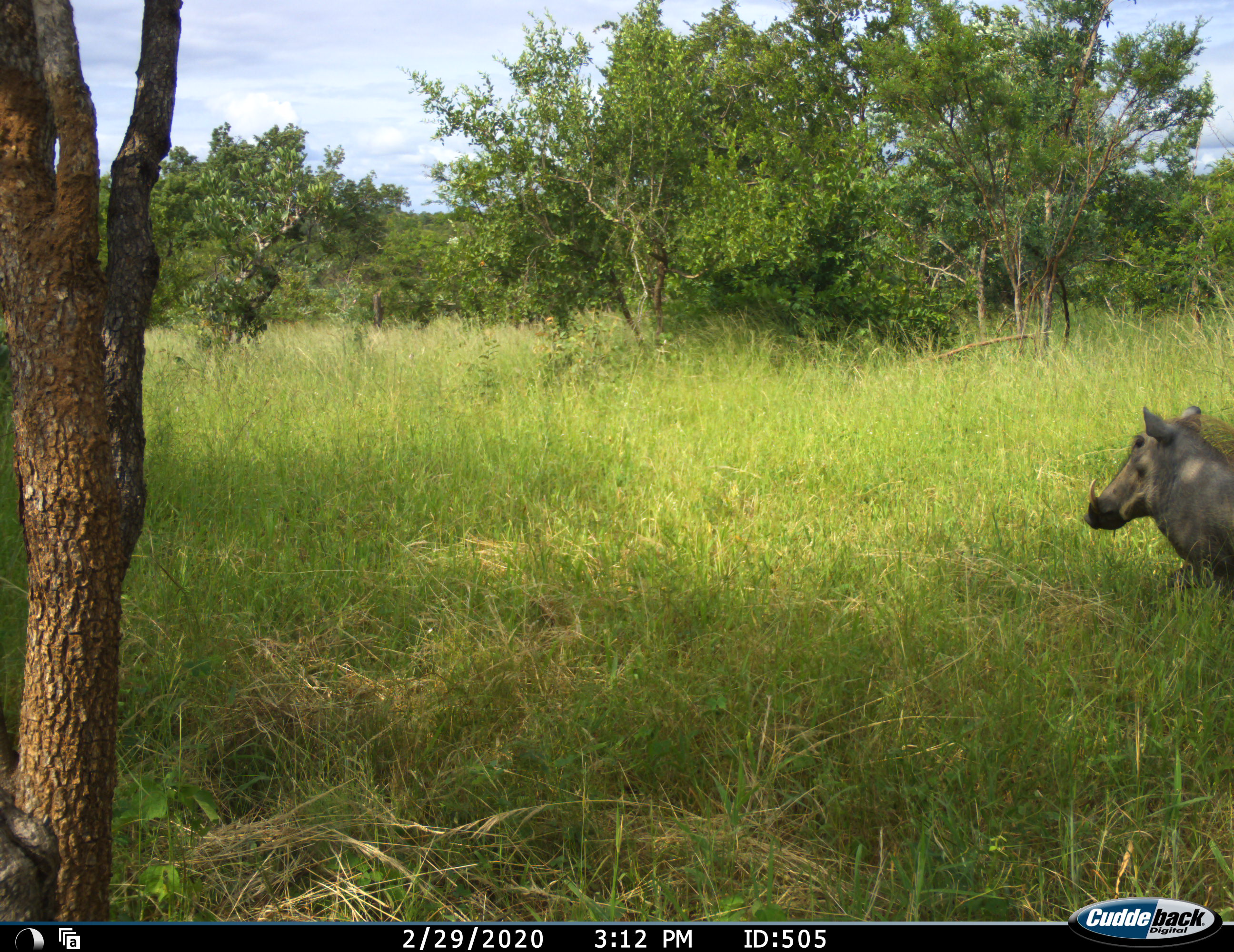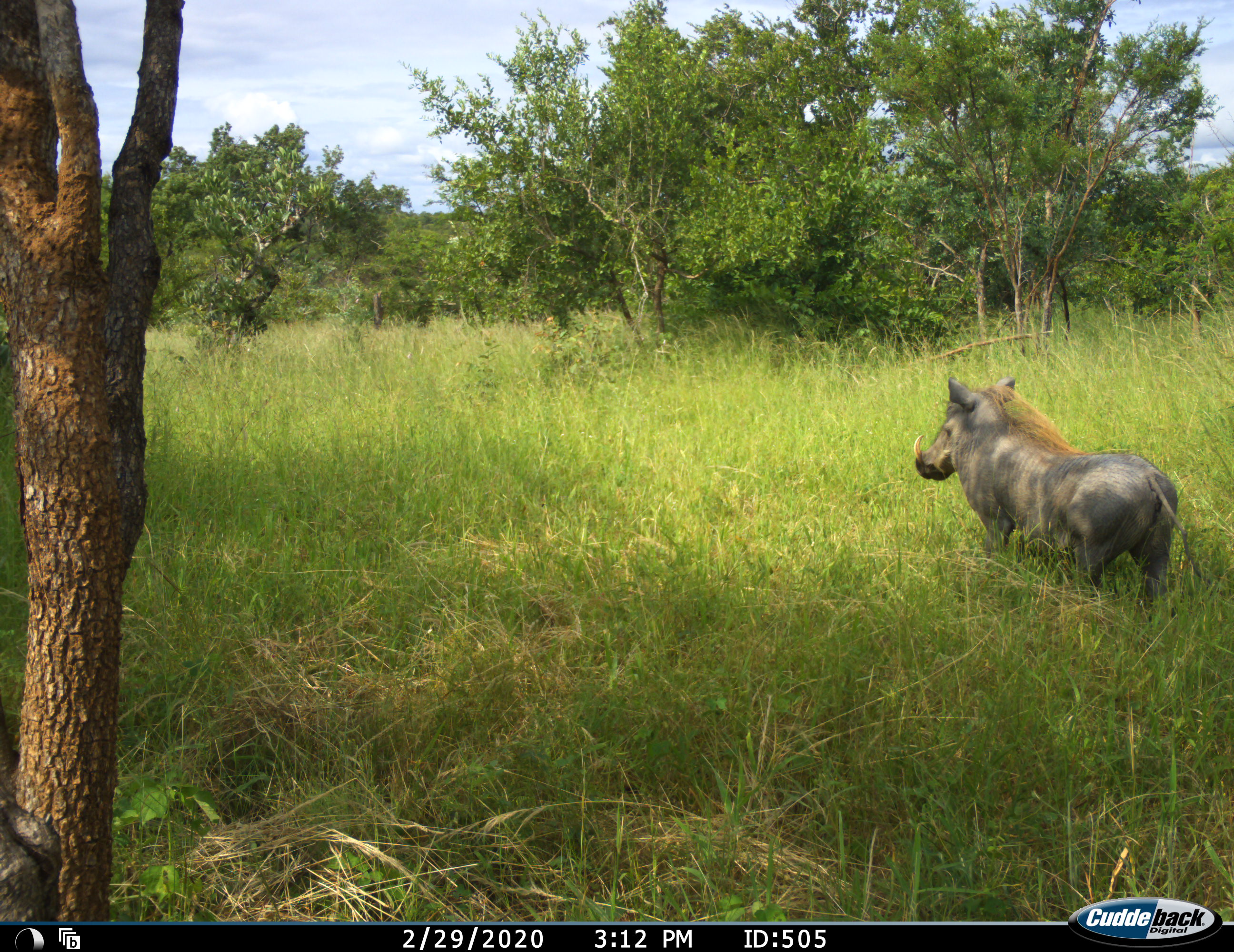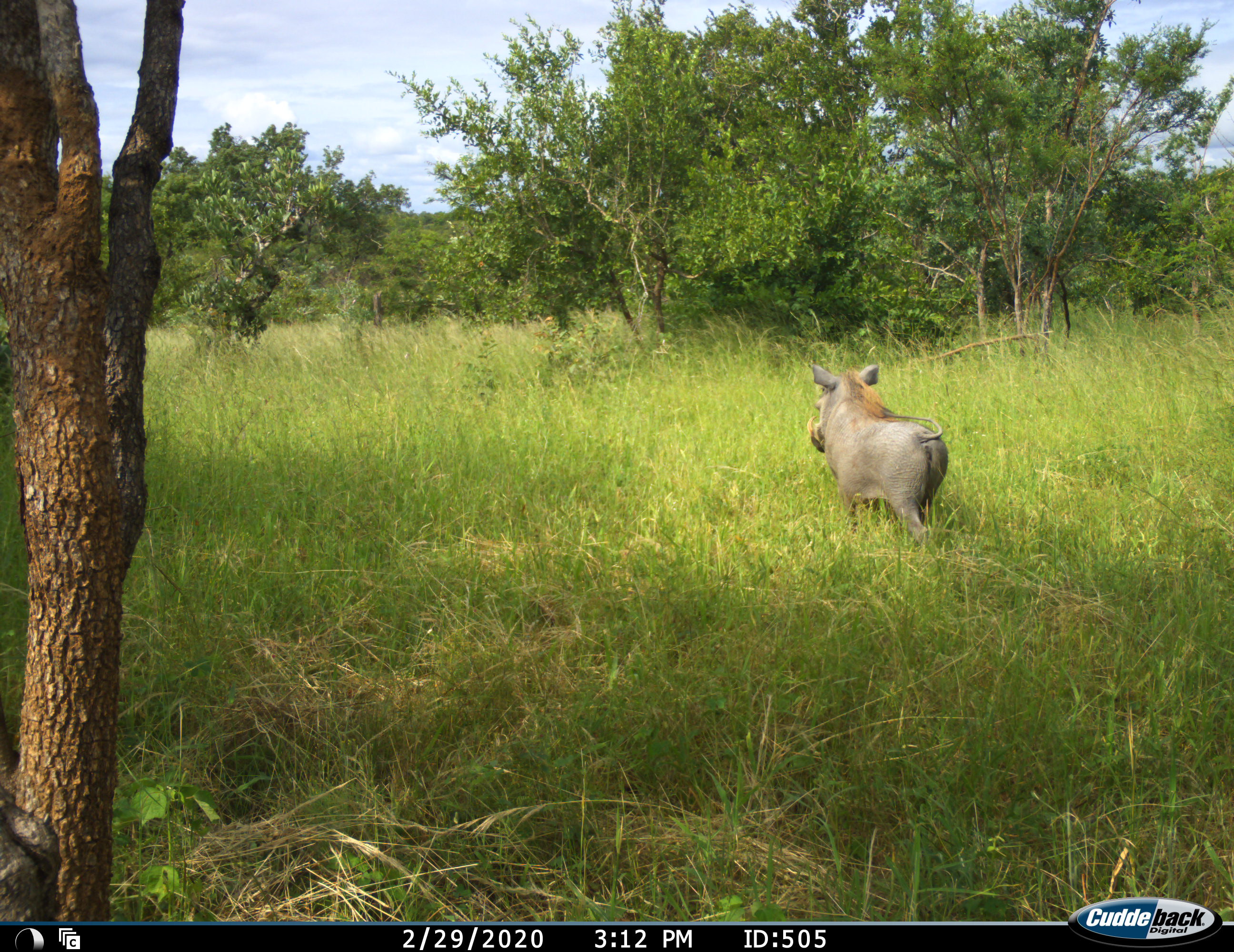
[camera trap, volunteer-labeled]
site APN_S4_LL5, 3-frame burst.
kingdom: Animalia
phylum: Chordata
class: Mammalia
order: Artiodactyla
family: Suidae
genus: Phacochoerus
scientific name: Phacochoerus africanus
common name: warthog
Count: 1.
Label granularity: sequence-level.